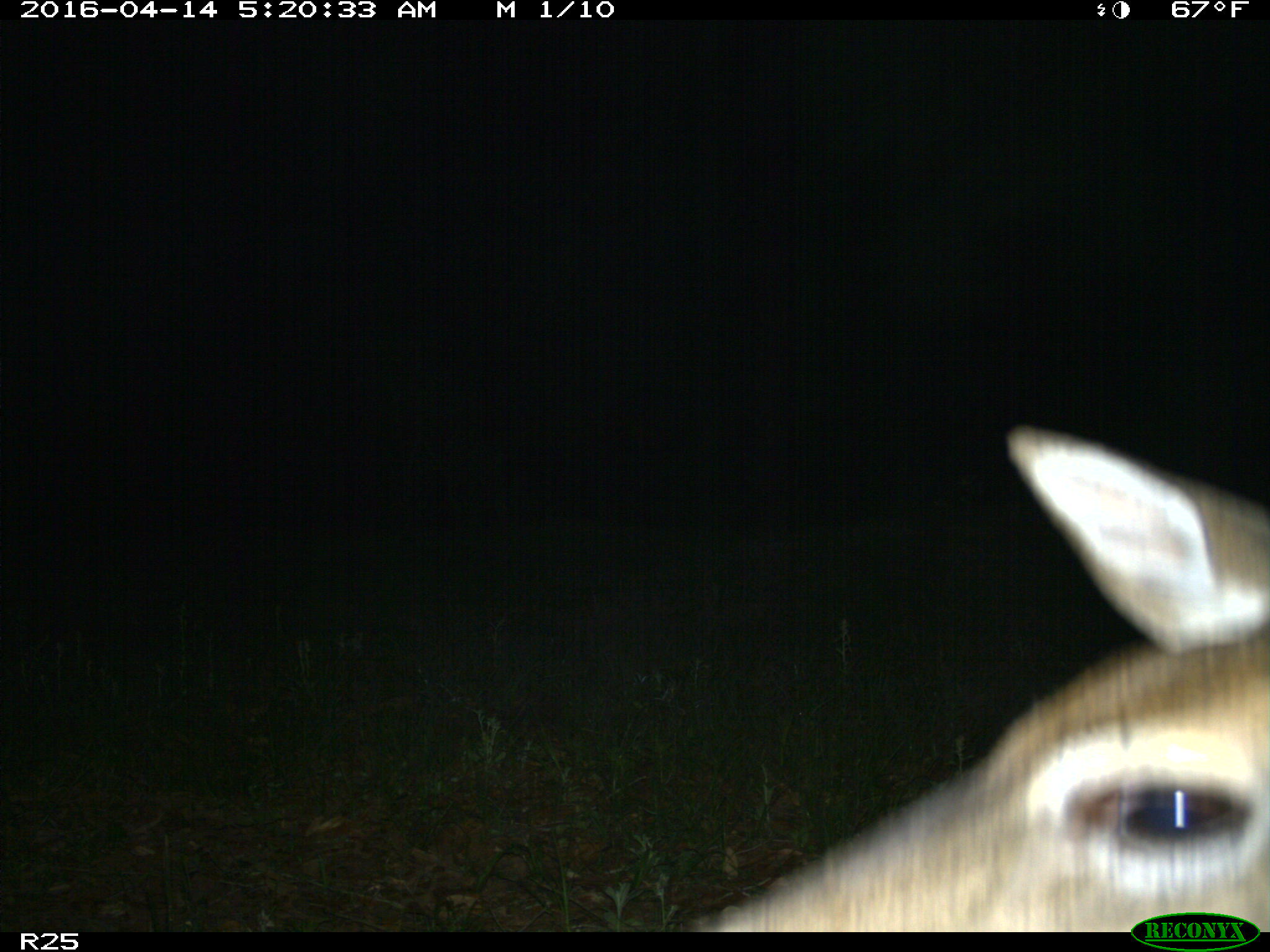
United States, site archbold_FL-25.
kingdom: Animalia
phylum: Chordata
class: Mammalia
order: Artiodactyla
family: Cervidae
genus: Odocoileus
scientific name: Odocoileus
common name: deer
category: unidentified deer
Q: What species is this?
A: Unidentified deer (deer) (Odocoileus).